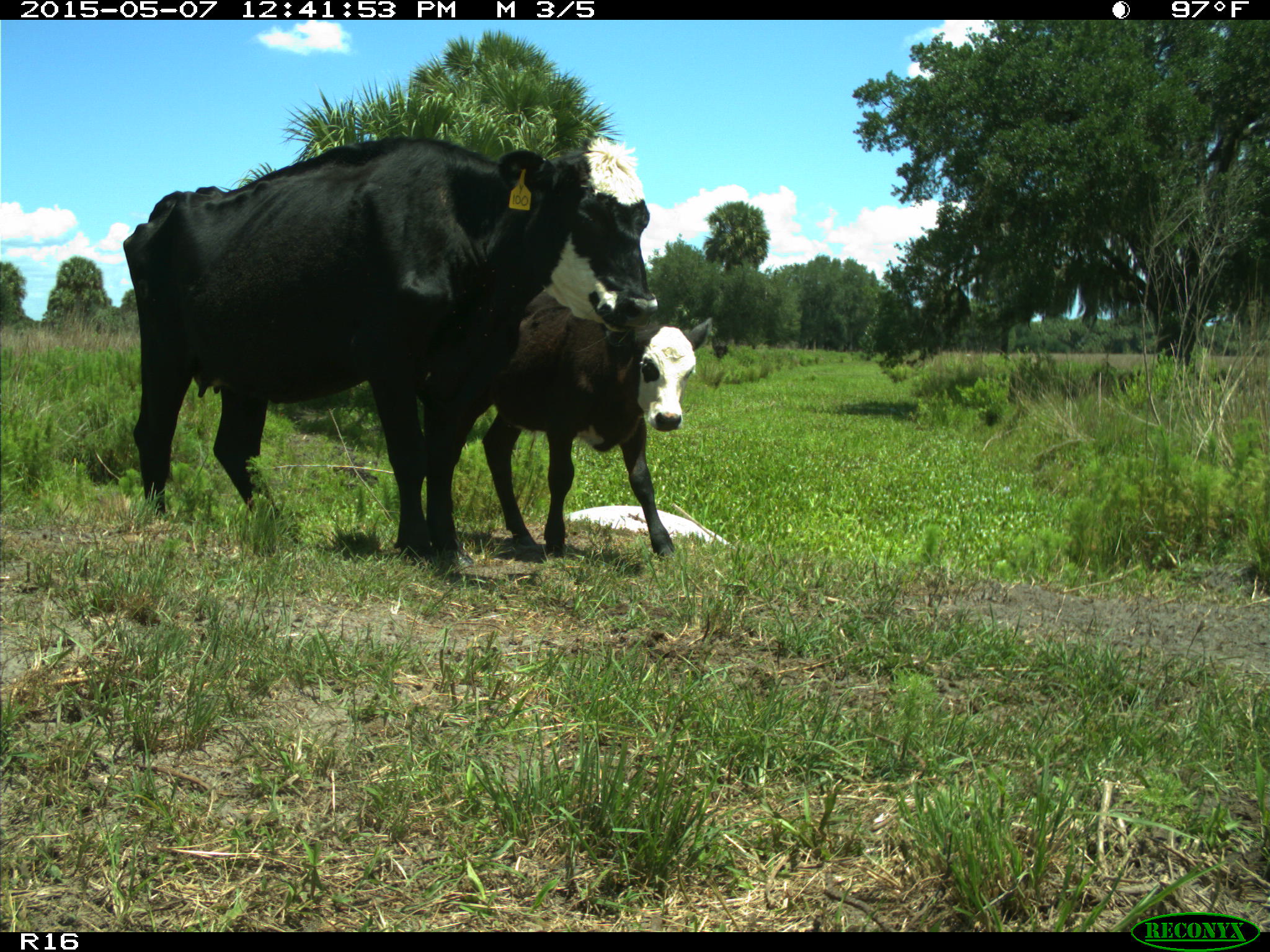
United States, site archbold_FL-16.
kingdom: Animalia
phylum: Chordata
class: Mammalia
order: Artiodactyla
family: Bovidae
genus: Bos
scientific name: Bos taurus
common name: domestic cow